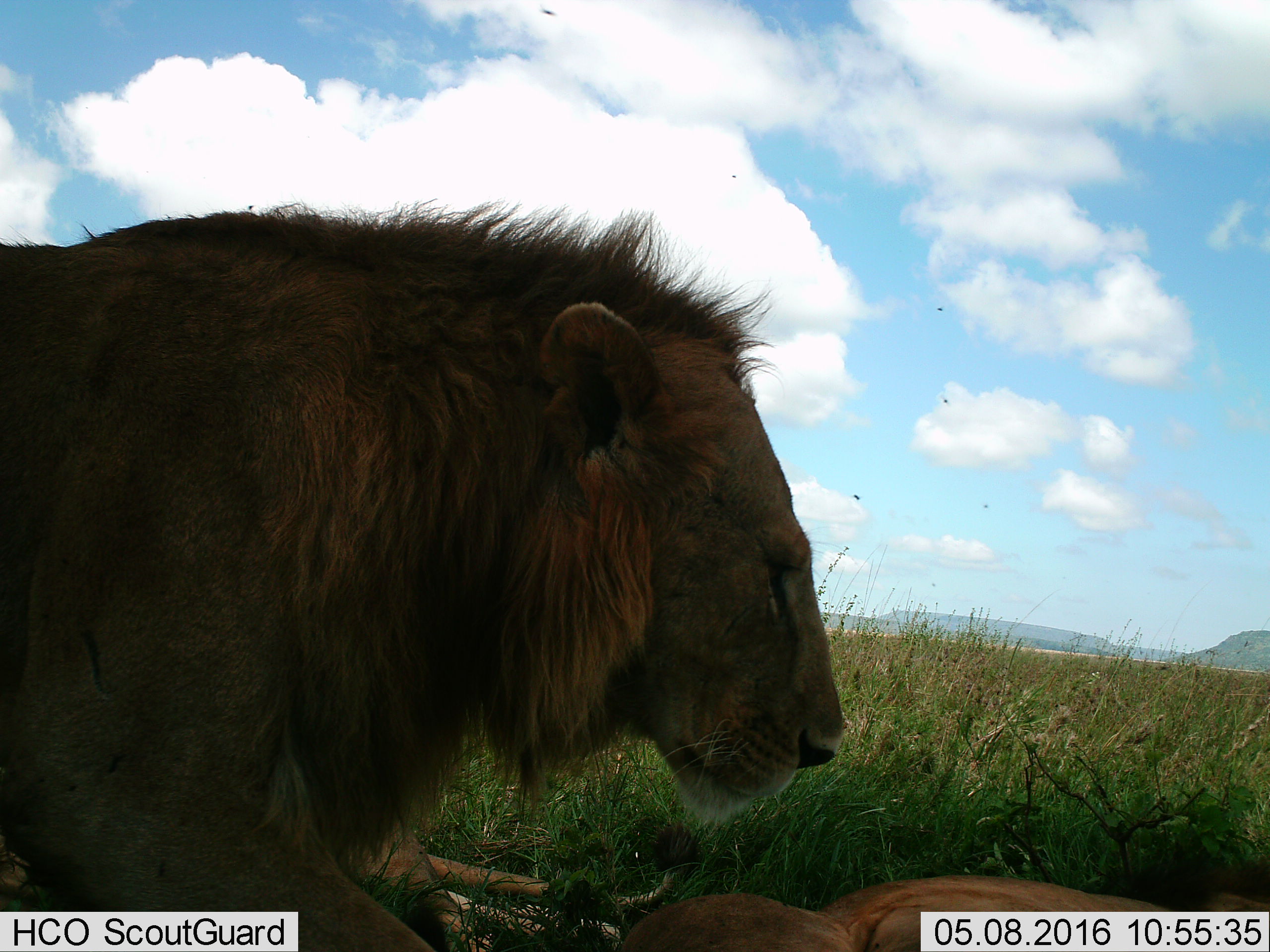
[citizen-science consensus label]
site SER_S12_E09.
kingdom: Animalia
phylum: Chordata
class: Mammalia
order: Carnivora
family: Felidae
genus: Panthera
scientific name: Panthera leo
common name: lion male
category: lionmale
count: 1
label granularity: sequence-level